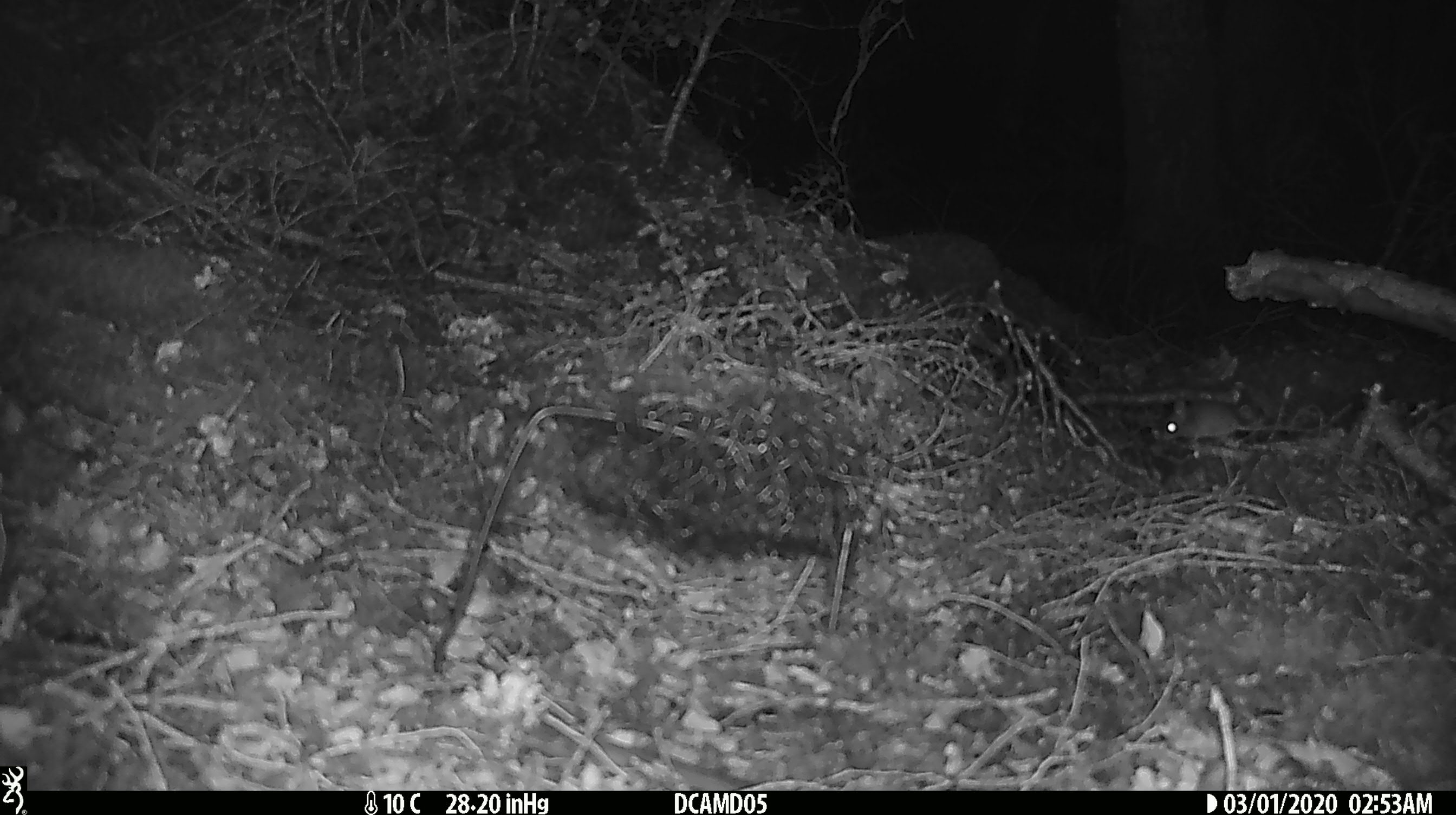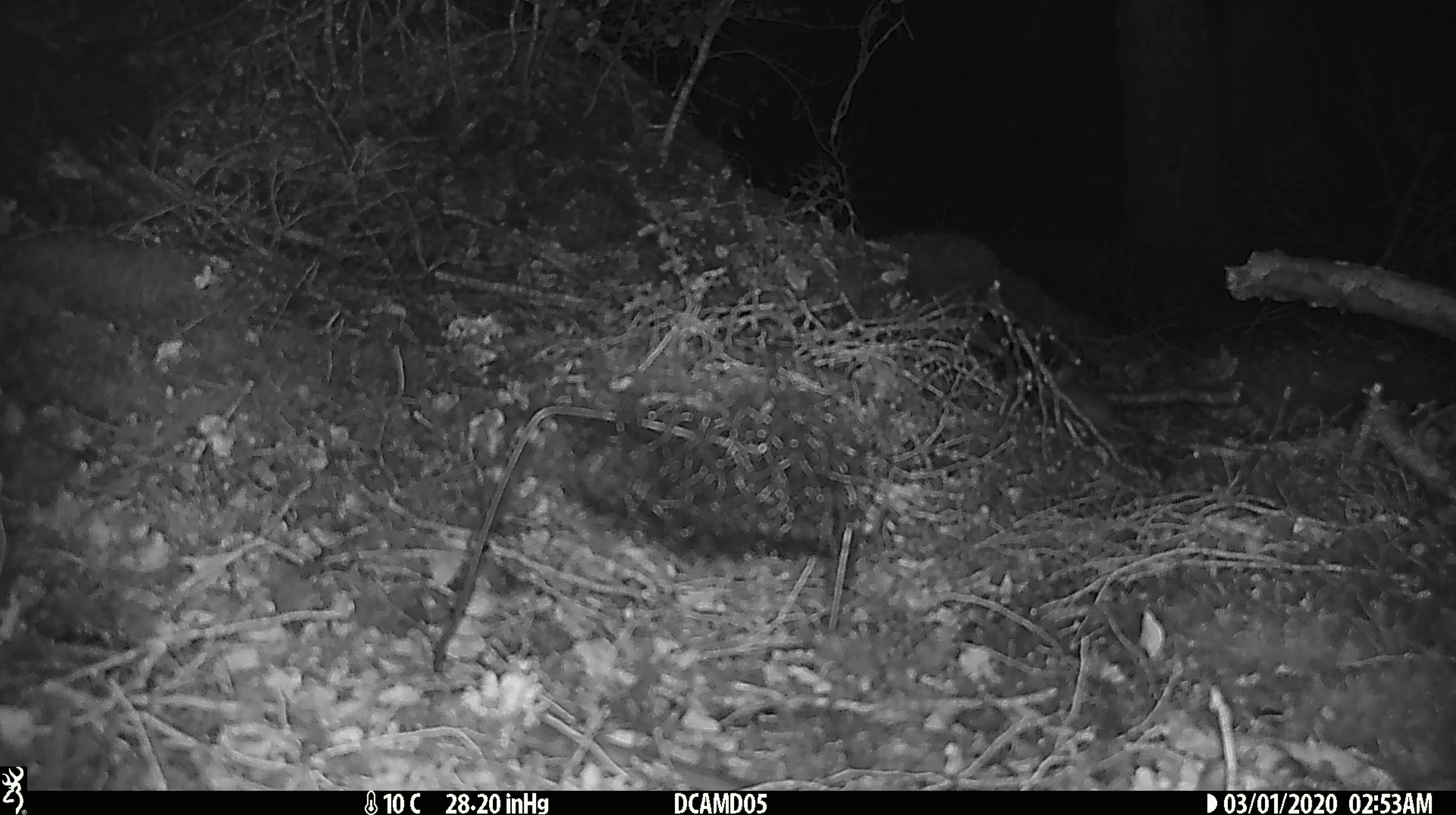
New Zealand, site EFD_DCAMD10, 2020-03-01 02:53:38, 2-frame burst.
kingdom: Animalia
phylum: Chordata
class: Mammalia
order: Rodentia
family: Muridae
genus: Mus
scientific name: Mus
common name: mouse